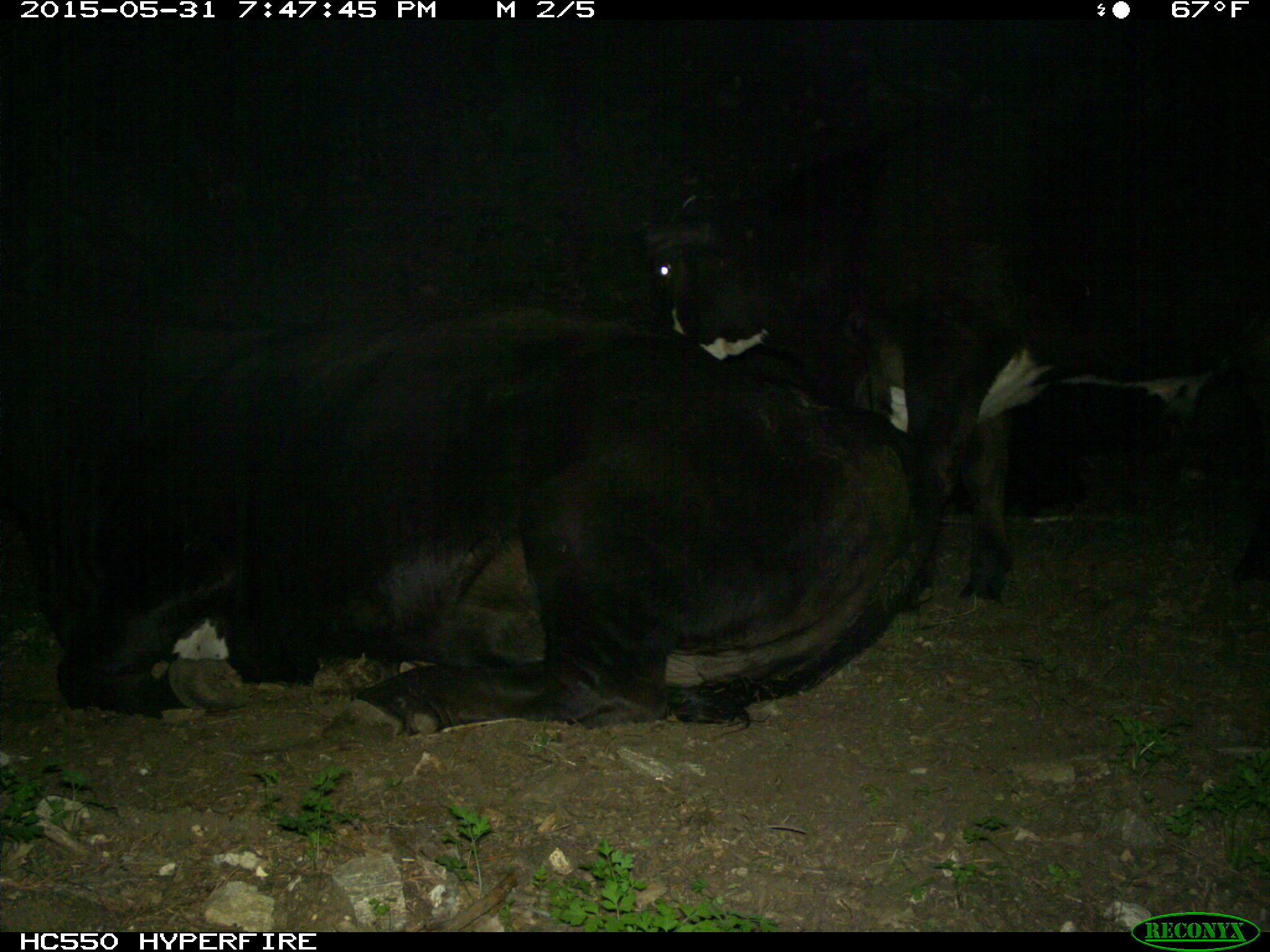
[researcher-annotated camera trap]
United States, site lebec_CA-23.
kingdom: Animalia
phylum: Chordata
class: Mammalia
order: Artiodactyla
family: Bovidae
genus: Bos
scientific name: Bos taurus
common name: domestic cow